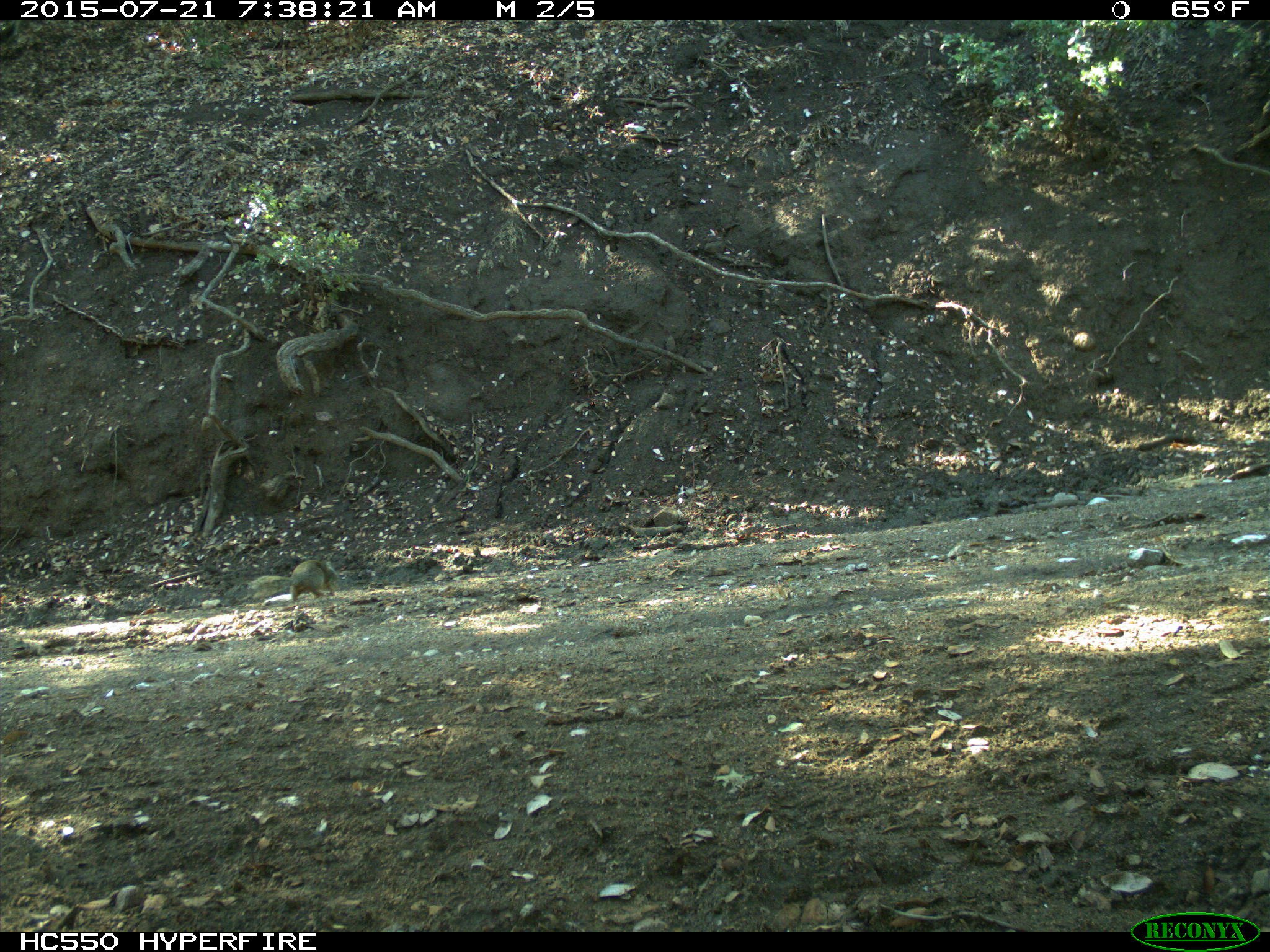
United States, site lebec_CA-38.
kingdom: Animalia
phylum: Chordata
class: Mammalia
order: Rodentia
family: Sciuridae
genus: Otospermophilus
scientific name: Otospermophilus beecheyi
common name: california ground squirrel